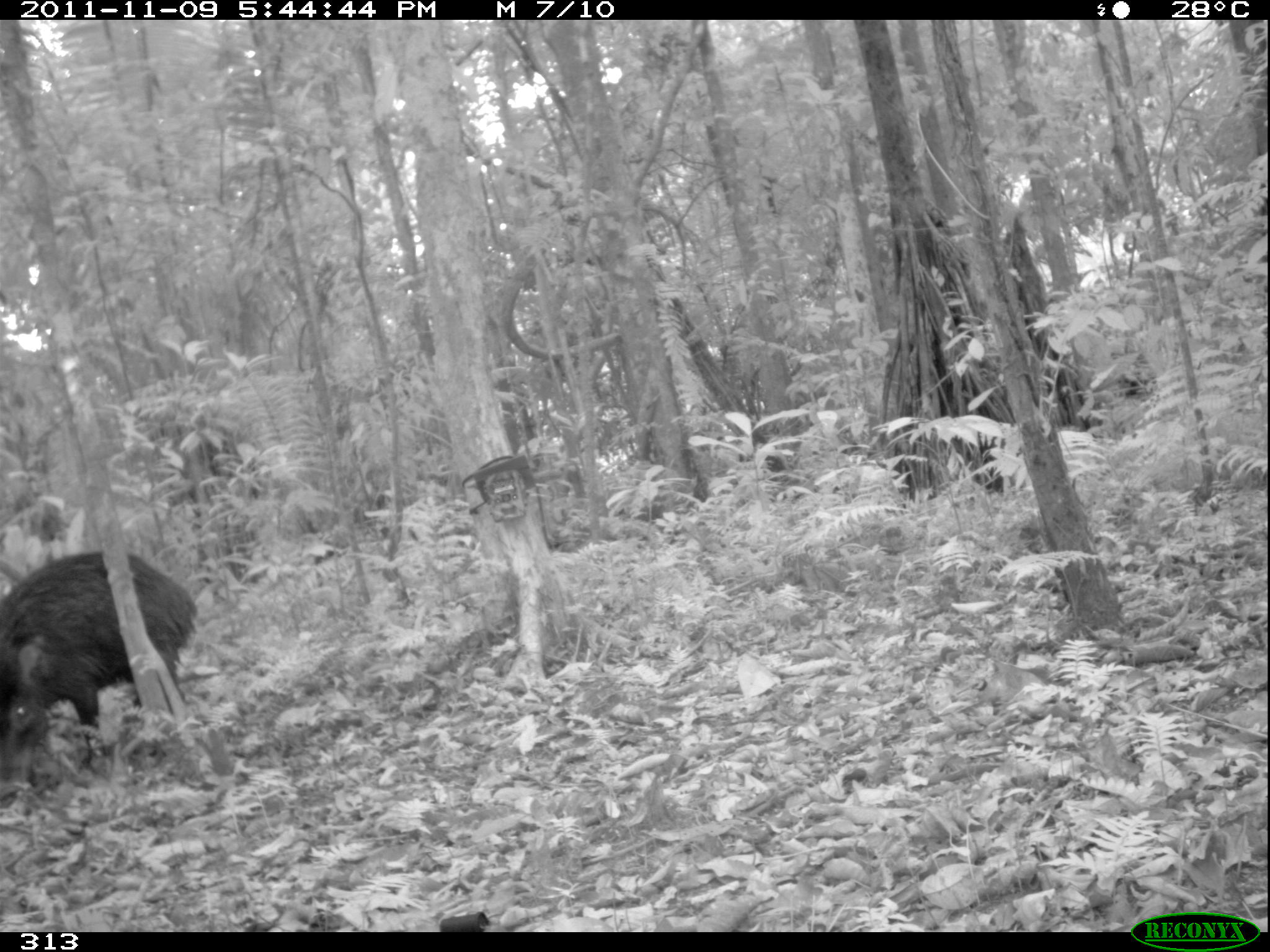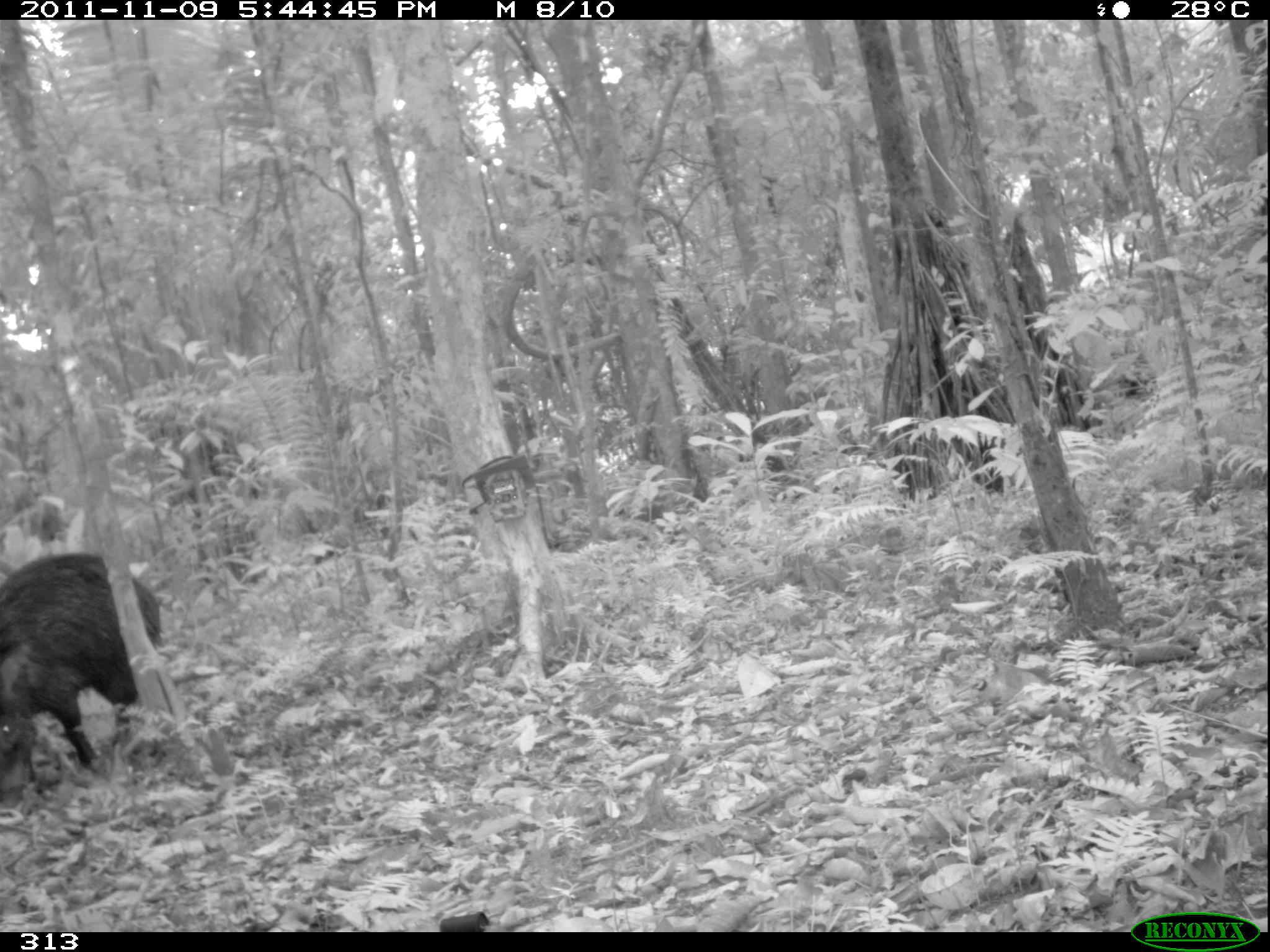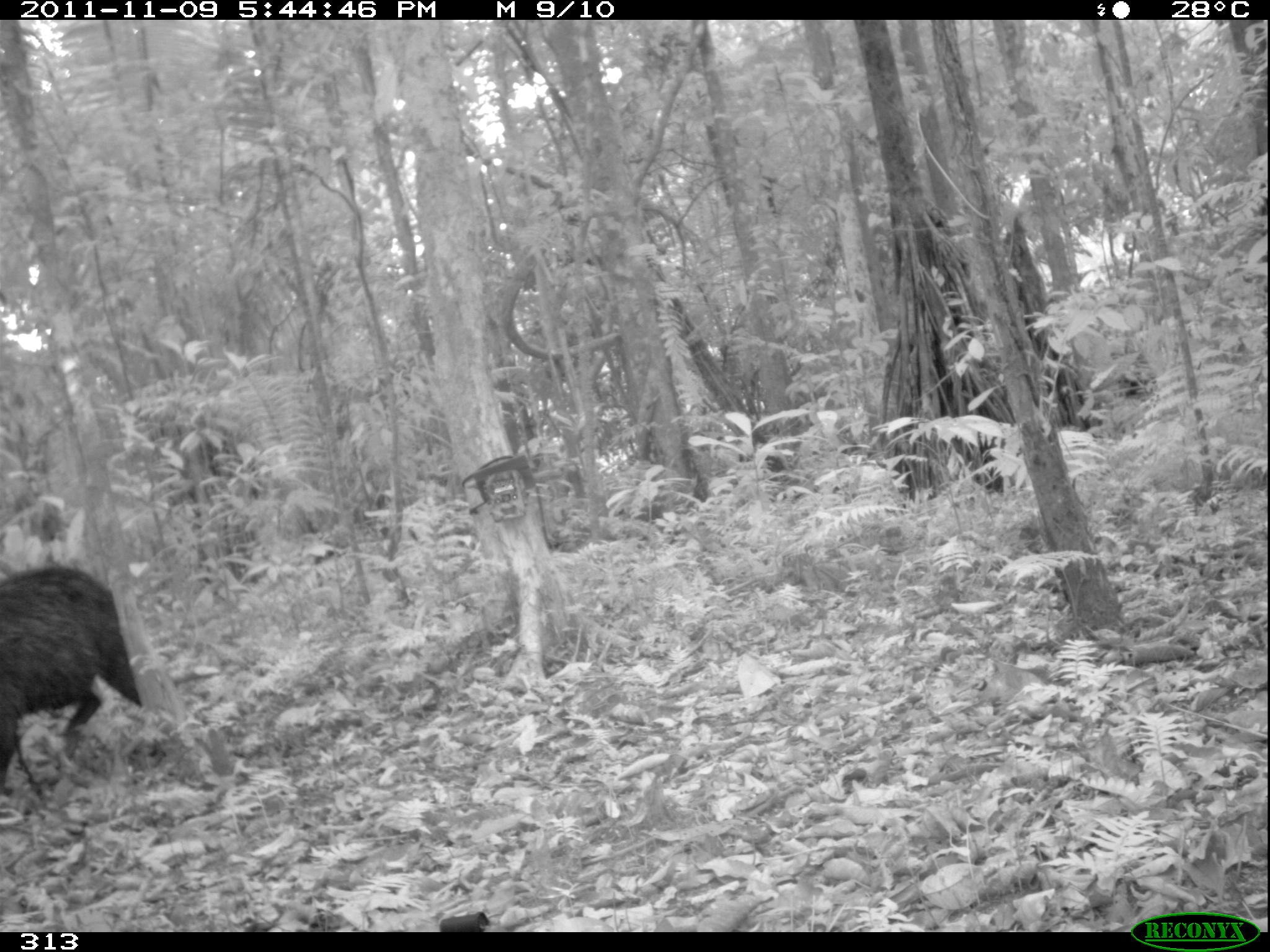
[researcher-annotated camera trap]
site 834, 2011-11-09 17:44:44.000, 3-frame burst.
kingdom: Animalia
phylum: Chordata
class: Mammalia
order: Artiodactyla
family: Tayassuidae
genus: Tayassu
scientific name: Tayassu pecari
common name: white-lipped peccary